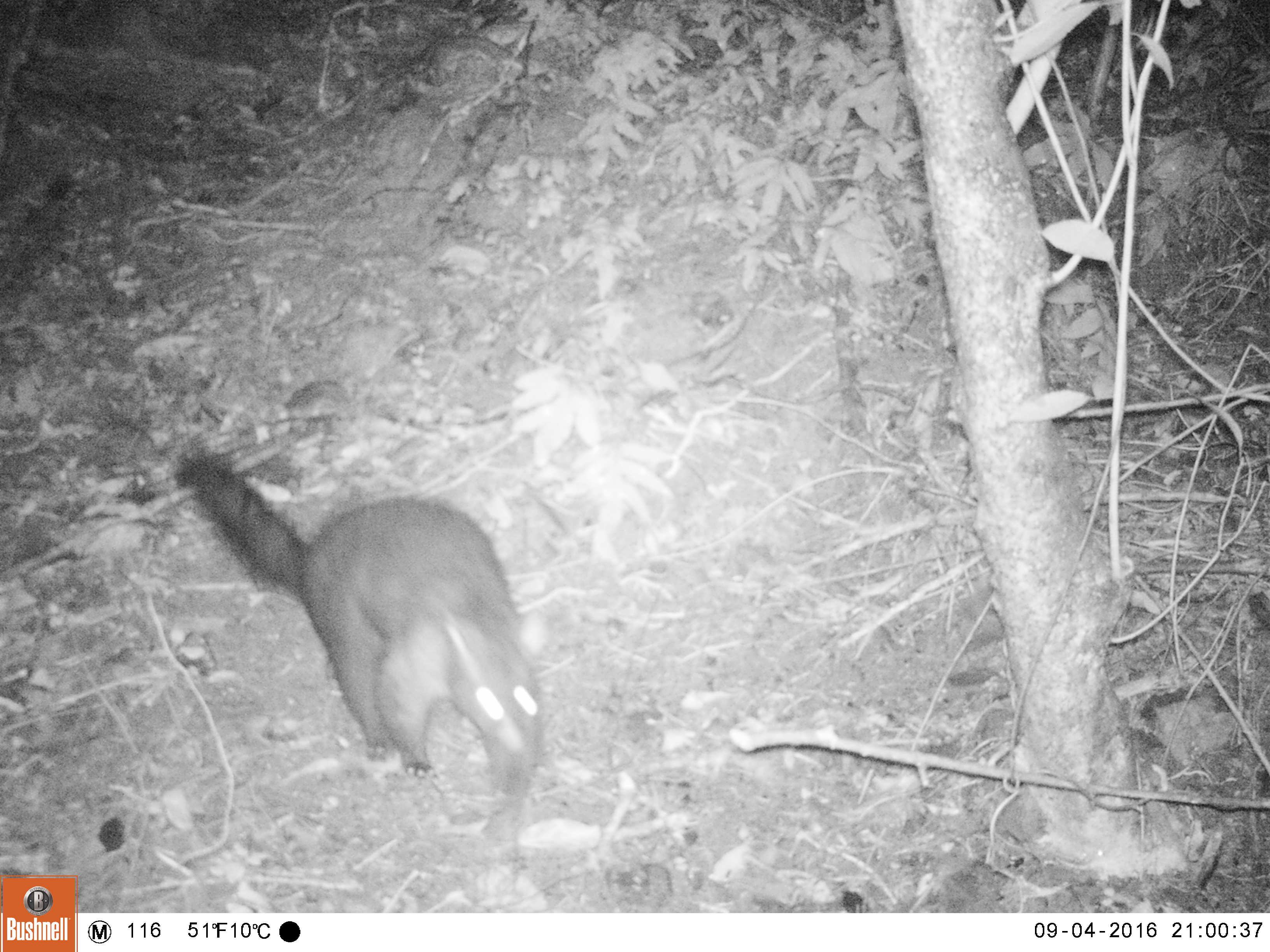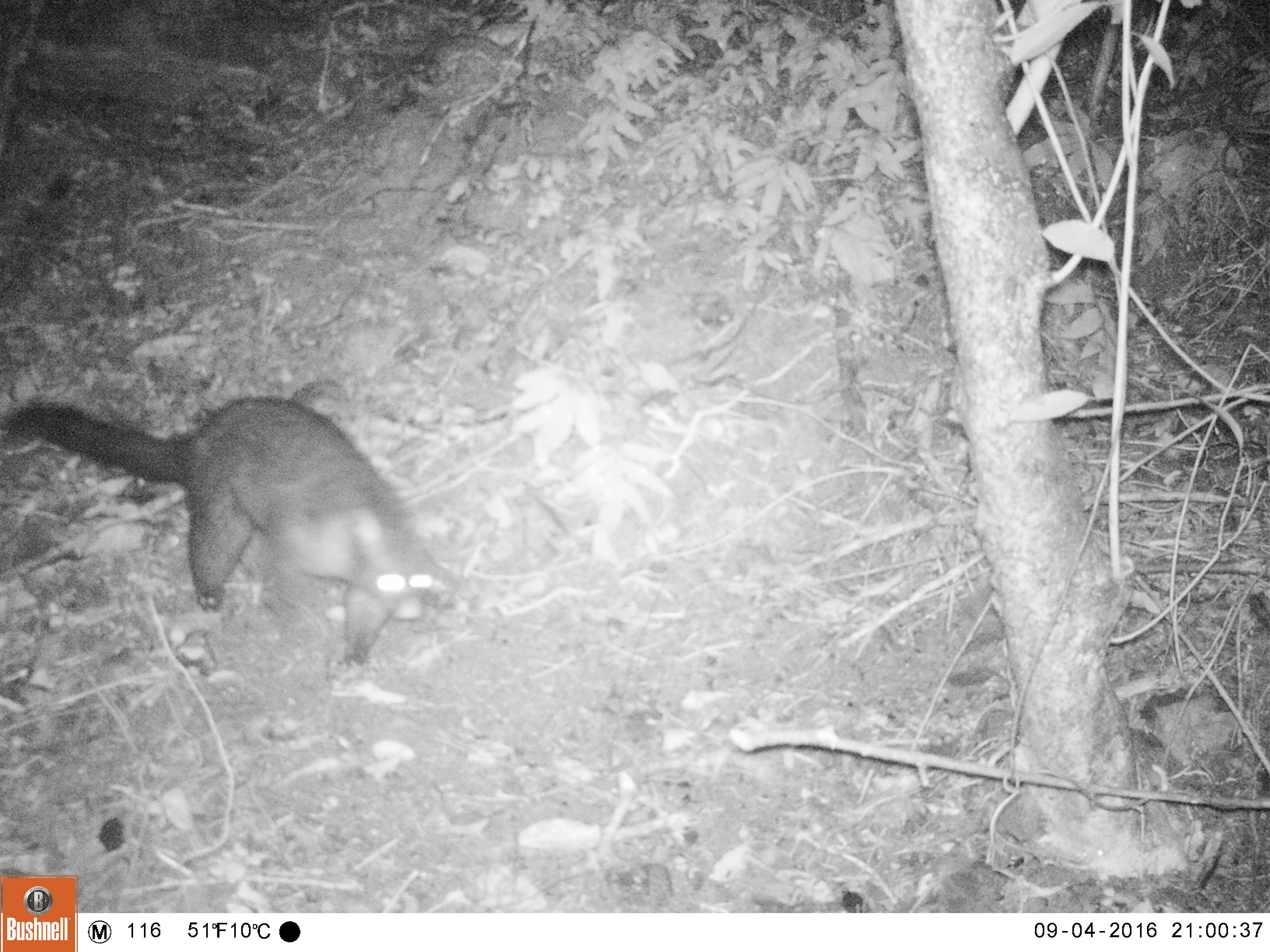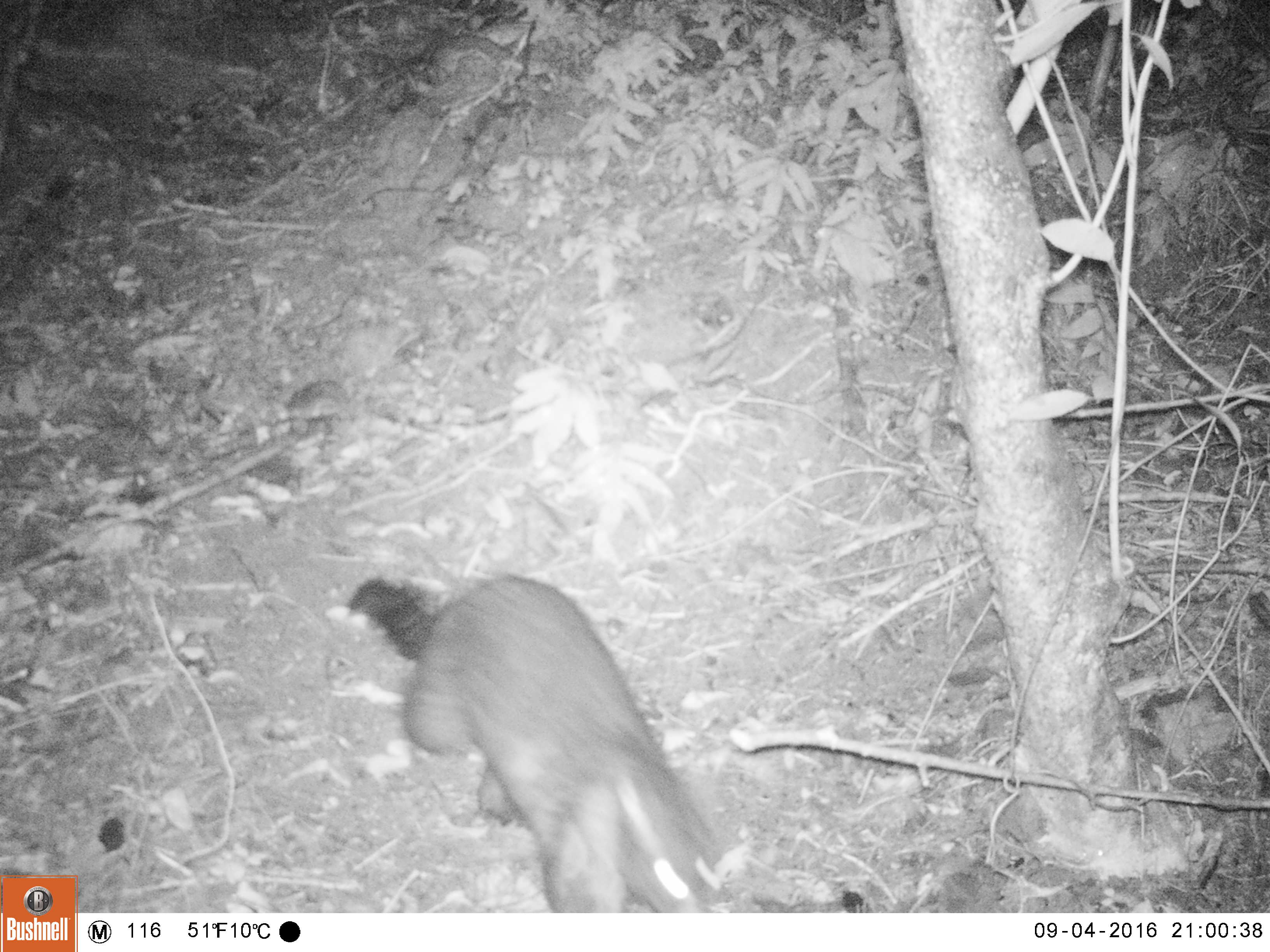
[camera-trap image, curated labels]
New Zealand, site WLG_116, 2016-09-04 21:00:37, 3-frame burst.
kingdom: Animalia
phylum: Chordata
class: Mammalia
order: Diprotodontia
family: Phalangeridae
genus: Trichosurus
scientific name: Trichosurus vulpecula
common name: common brushtail possum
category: possum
Possum (common brushtail possum) (Trichosurus vulpecula).